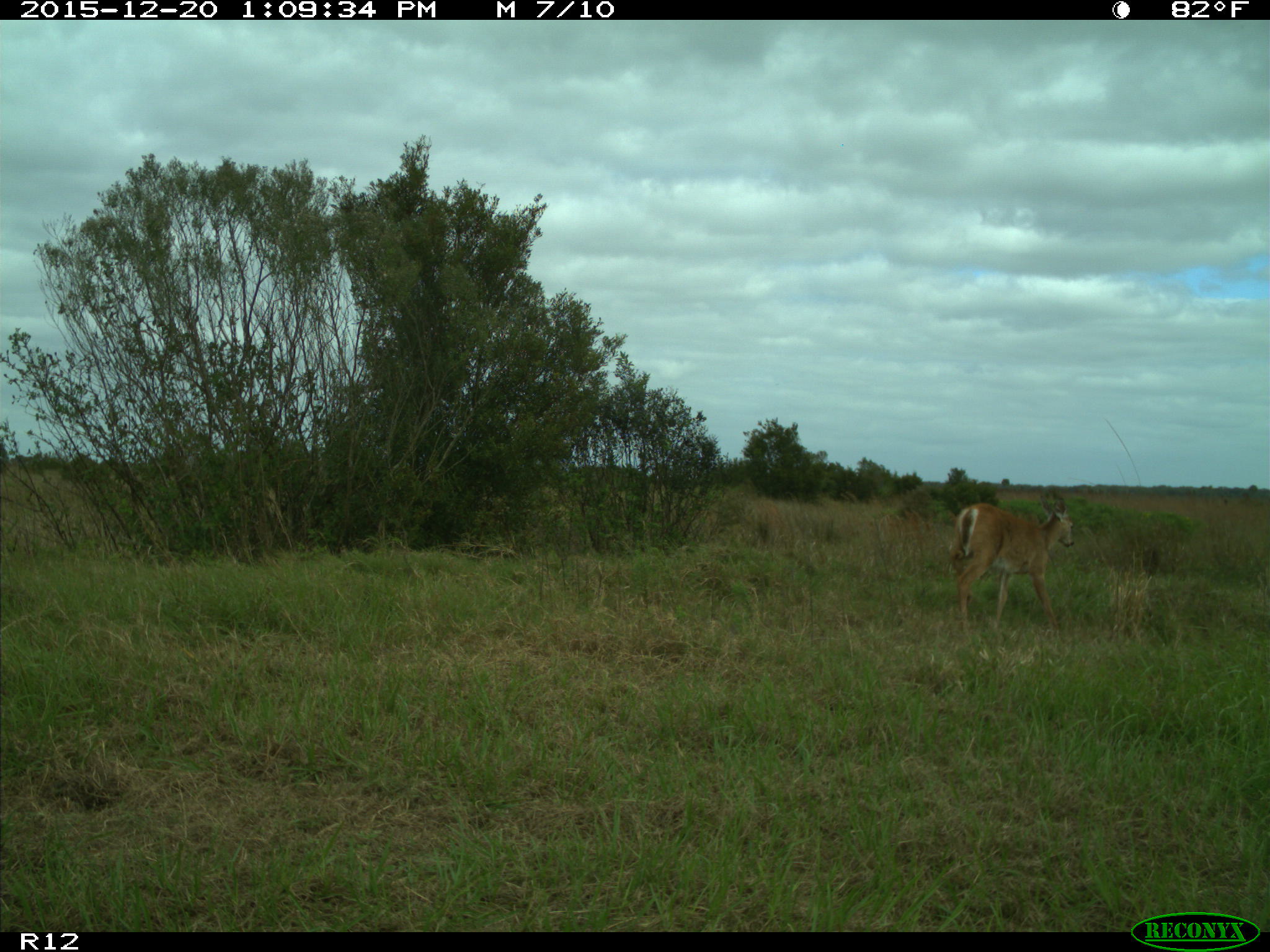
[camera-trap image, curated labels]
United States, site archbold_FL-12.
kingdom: Animalia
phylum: Chordata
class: Mammalia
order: Artiodactyla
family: Cervidae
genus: Odocoileus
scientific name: Odocoileus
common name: deer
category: unidentified deer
Unidentified deer (deer) (Odocoileus).